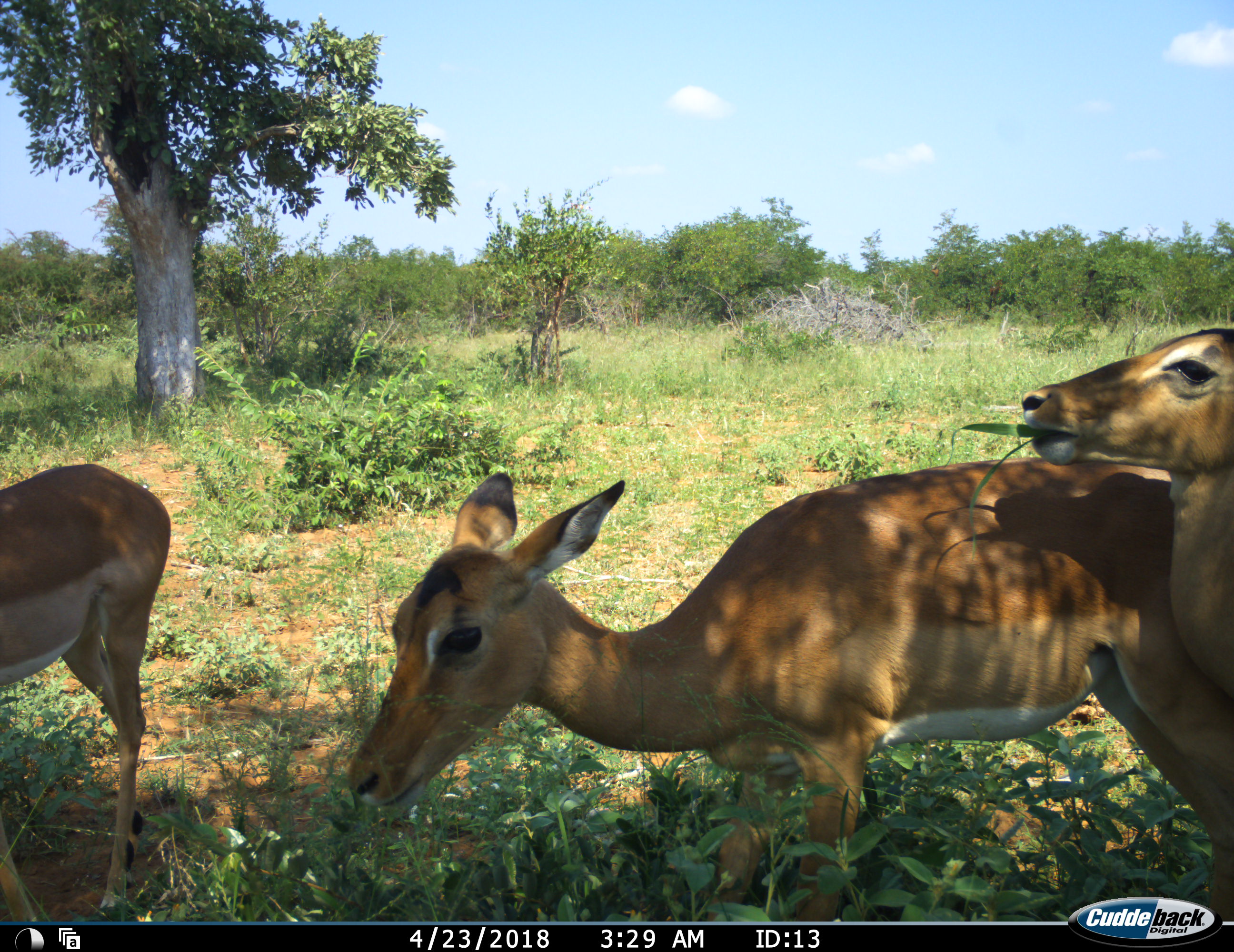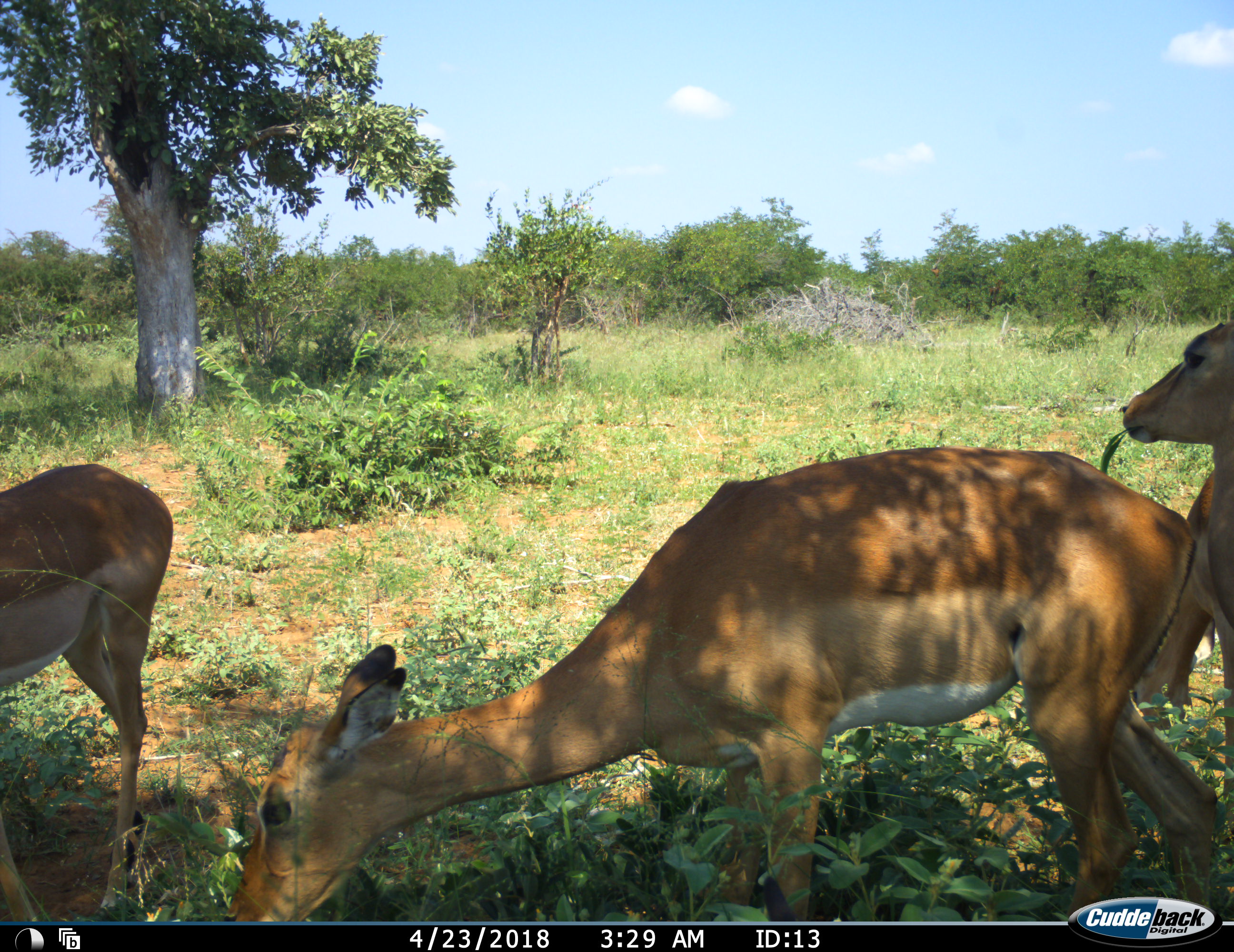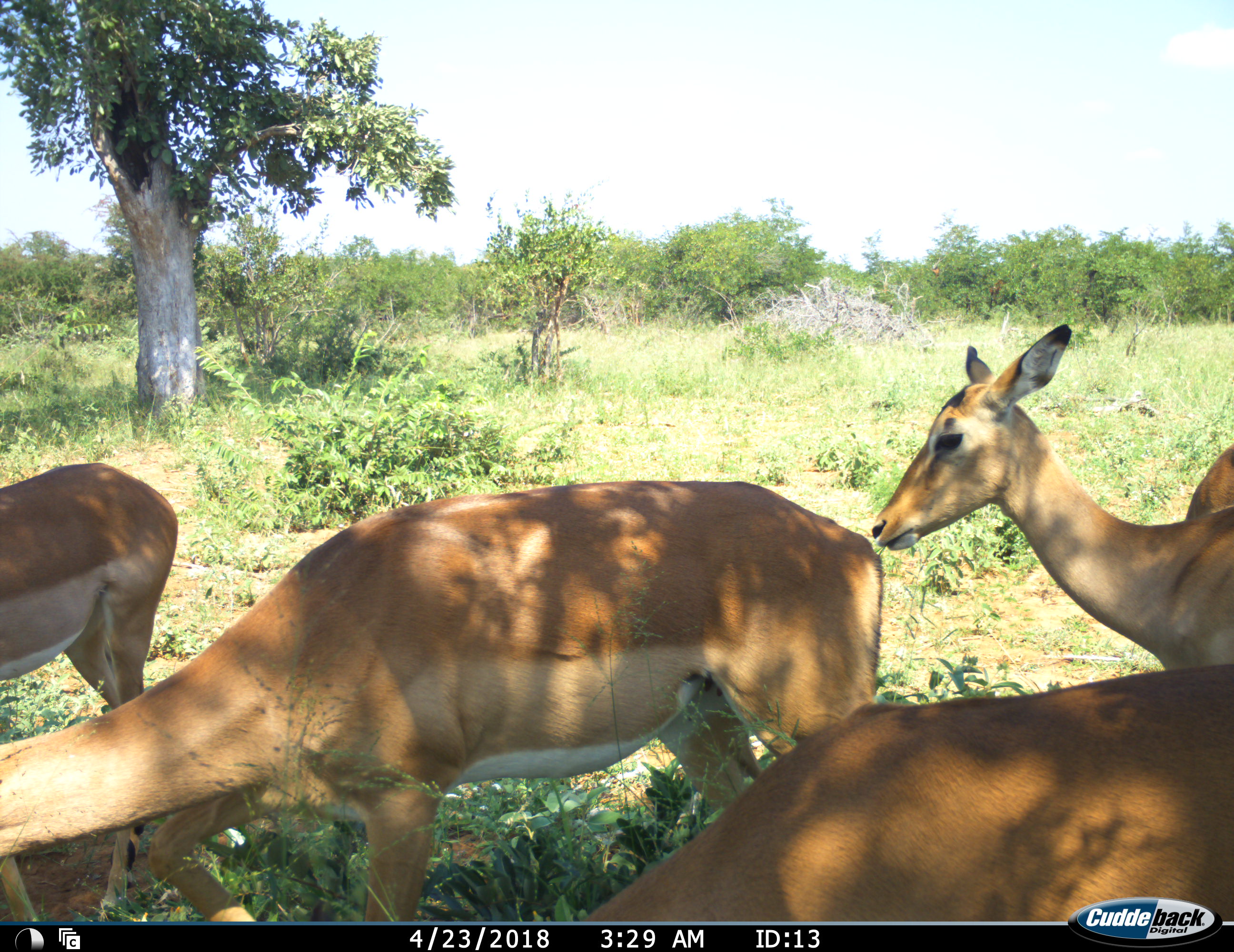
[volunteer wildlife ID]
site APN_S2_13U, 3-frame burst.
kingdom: Animalia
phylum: Chordata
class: Mammalia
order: Artiodactyla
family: Bovidae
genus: Aepyceros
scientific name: Aepyceros melampus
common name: impala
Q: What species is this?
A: Impala (Aepyceros melampus).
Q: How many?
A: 4.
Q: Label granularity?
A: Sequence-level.